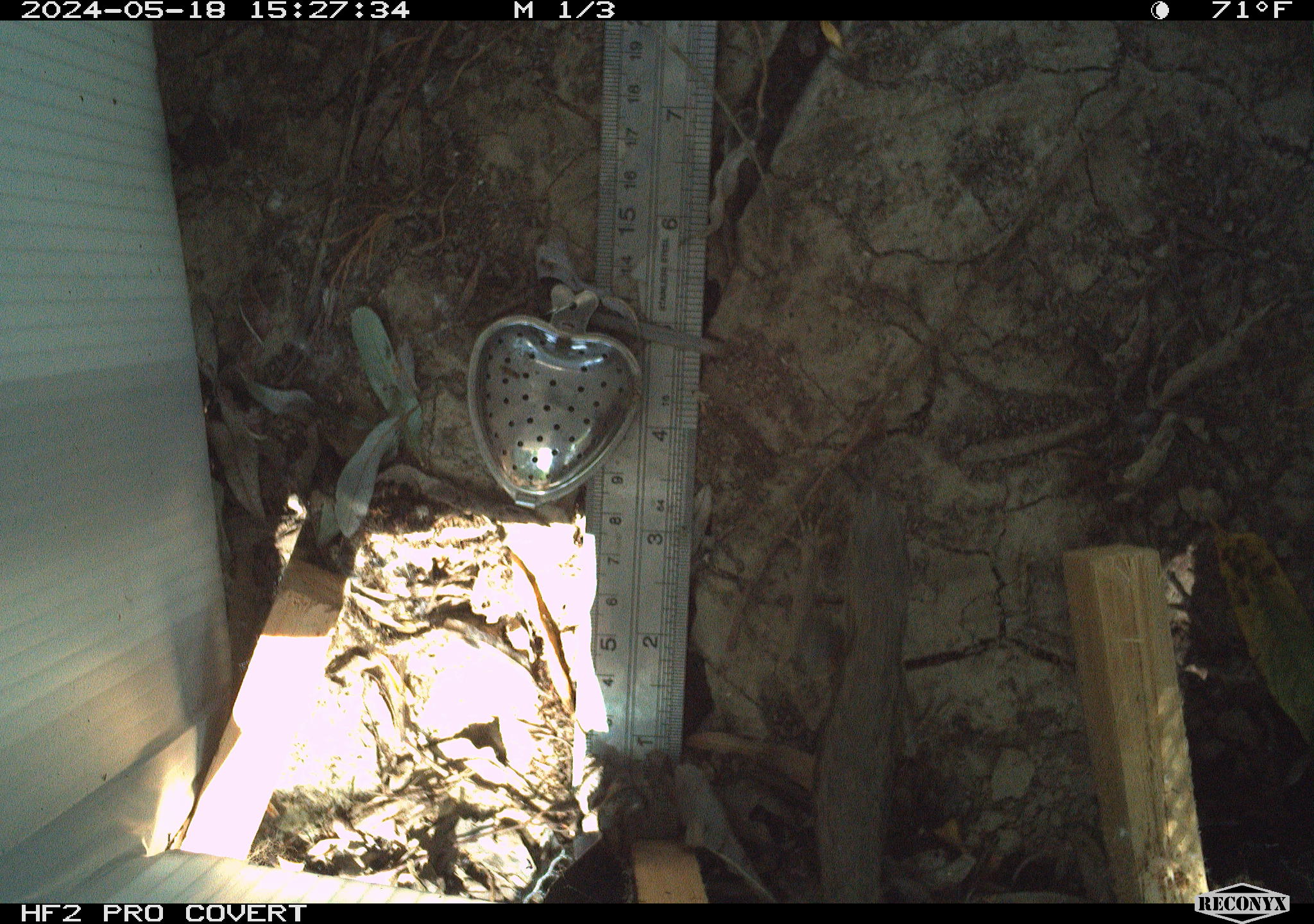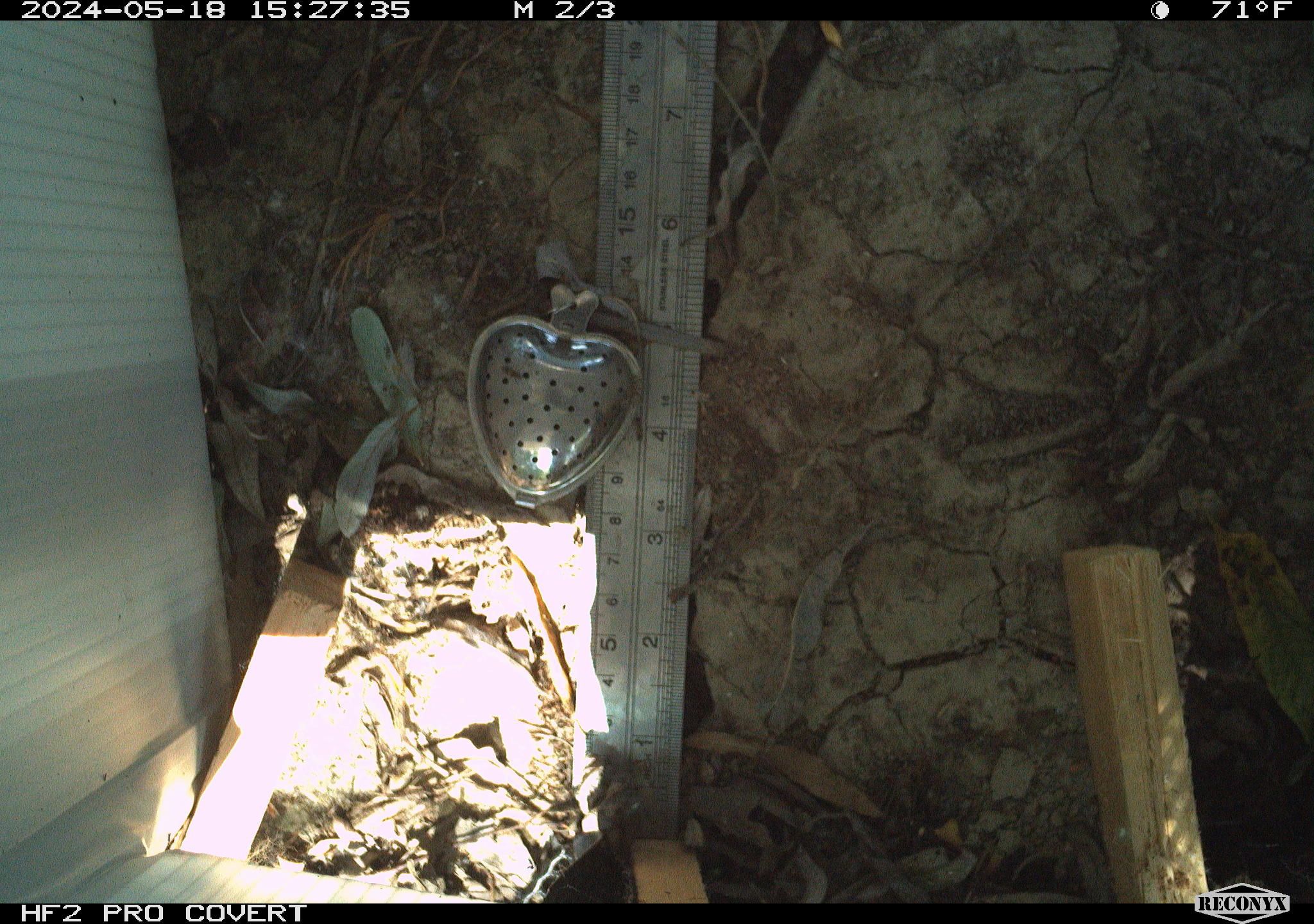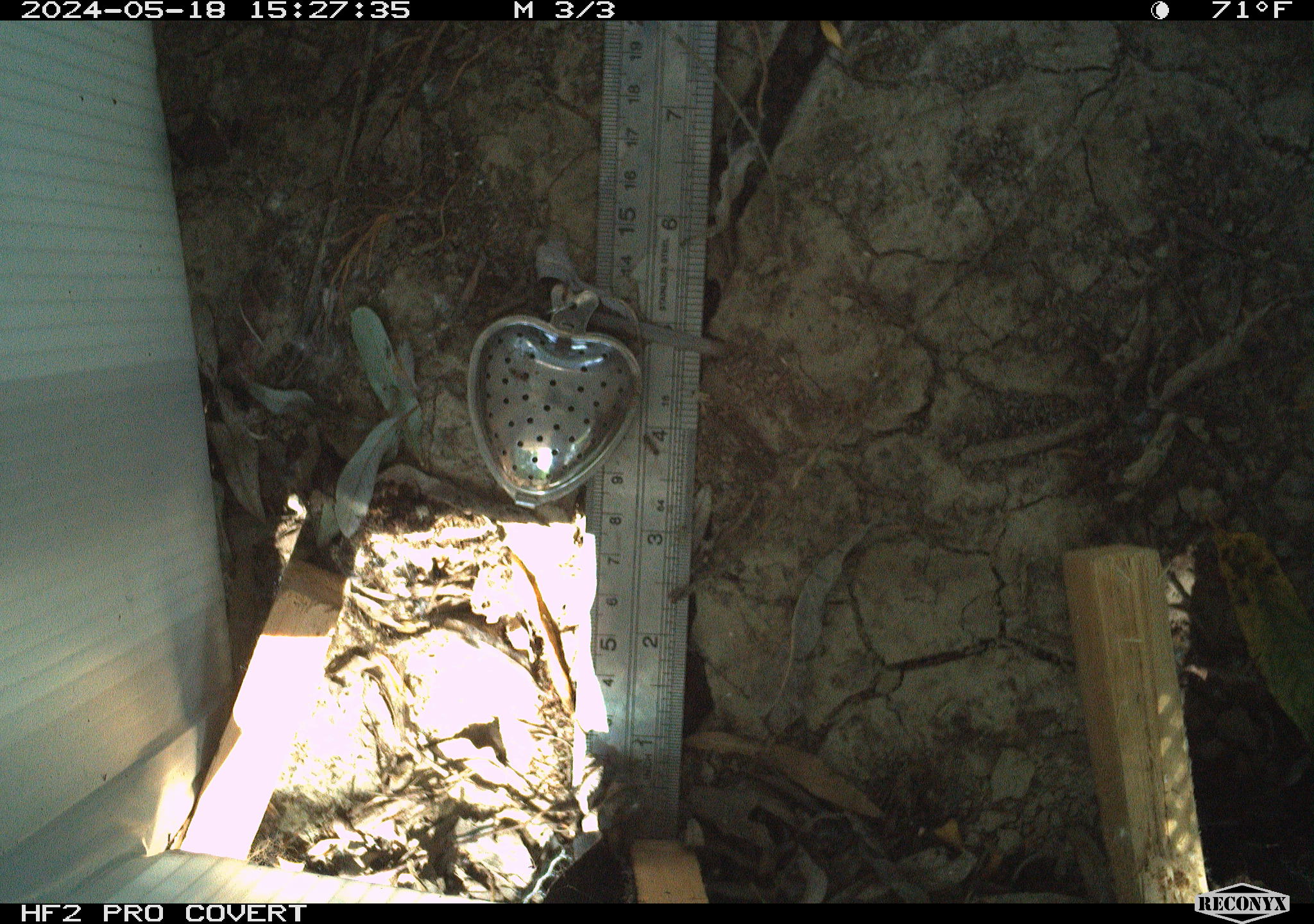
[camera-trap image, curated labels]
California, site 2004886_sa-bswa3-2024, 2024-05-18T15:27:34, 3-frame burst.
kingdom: Animalia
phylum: Chordata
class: Reptilia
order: Squamata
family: Phrynosomatidae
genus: Sceloporus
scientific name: Sceloporus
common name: spiny lizards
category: sceloporus species